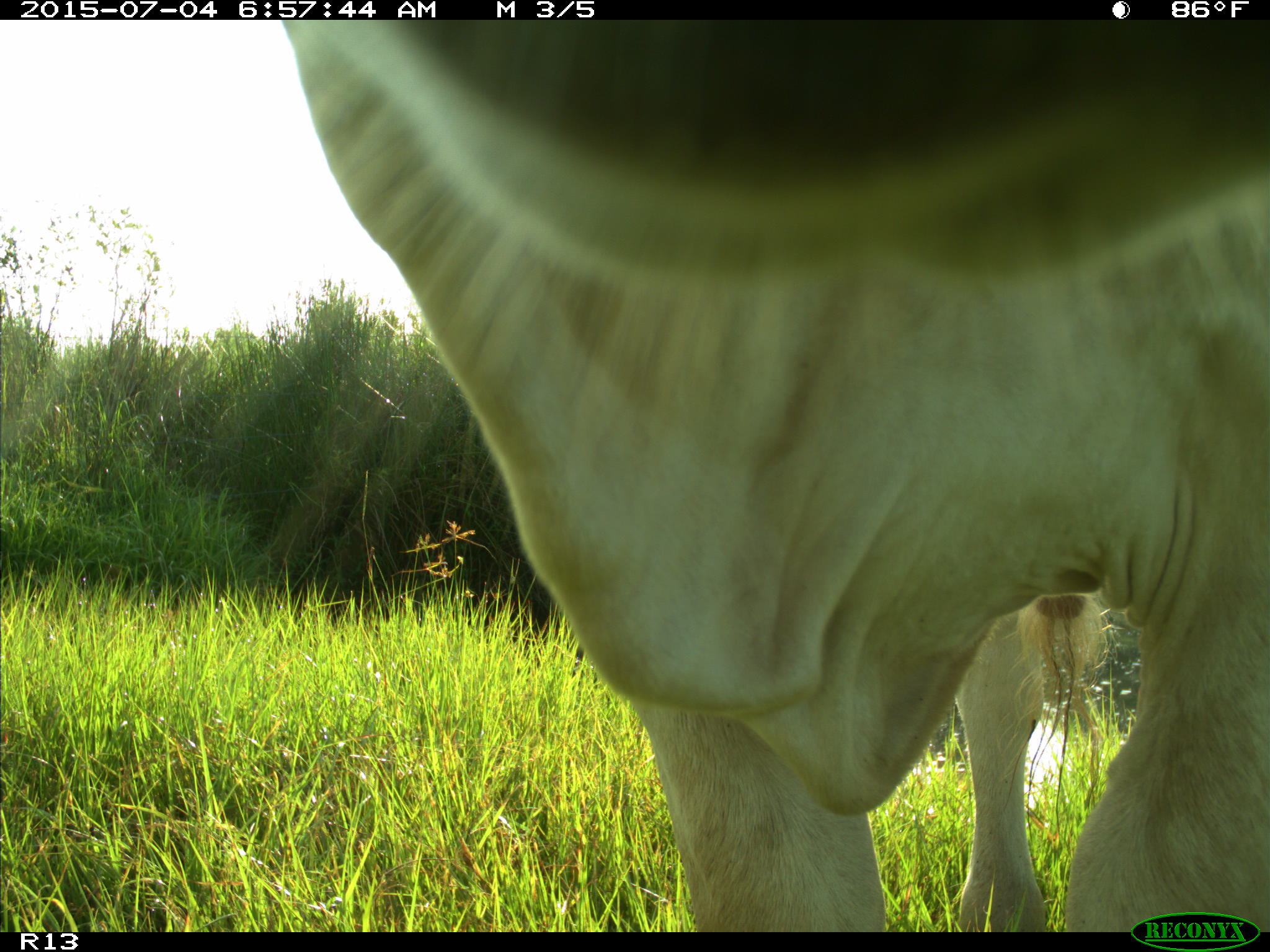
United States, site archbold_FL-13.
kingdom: Animalia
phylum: Chordata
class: Mammalia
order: Artiodactyla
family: Bovidae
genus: Bos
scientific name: Bos taurus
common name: domestic cow